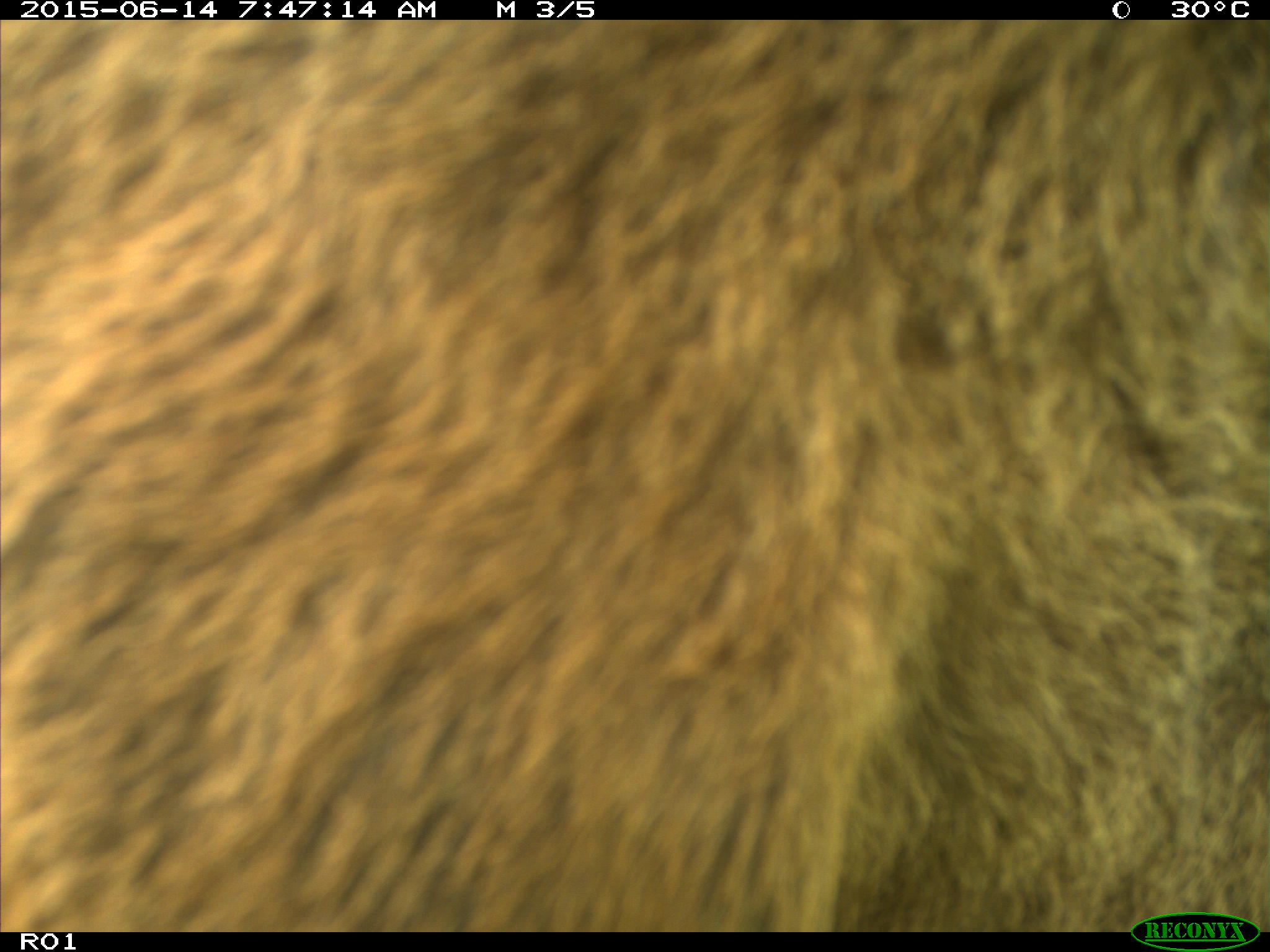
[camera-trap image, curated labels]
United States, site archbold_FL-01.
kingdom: Animalia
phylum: Chordata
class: Mammalia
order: Artiodactyla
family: Bovidae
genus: Bos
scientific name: Bos taurus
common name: domestic cow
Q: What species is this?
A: Bos taurus (domestic cow).